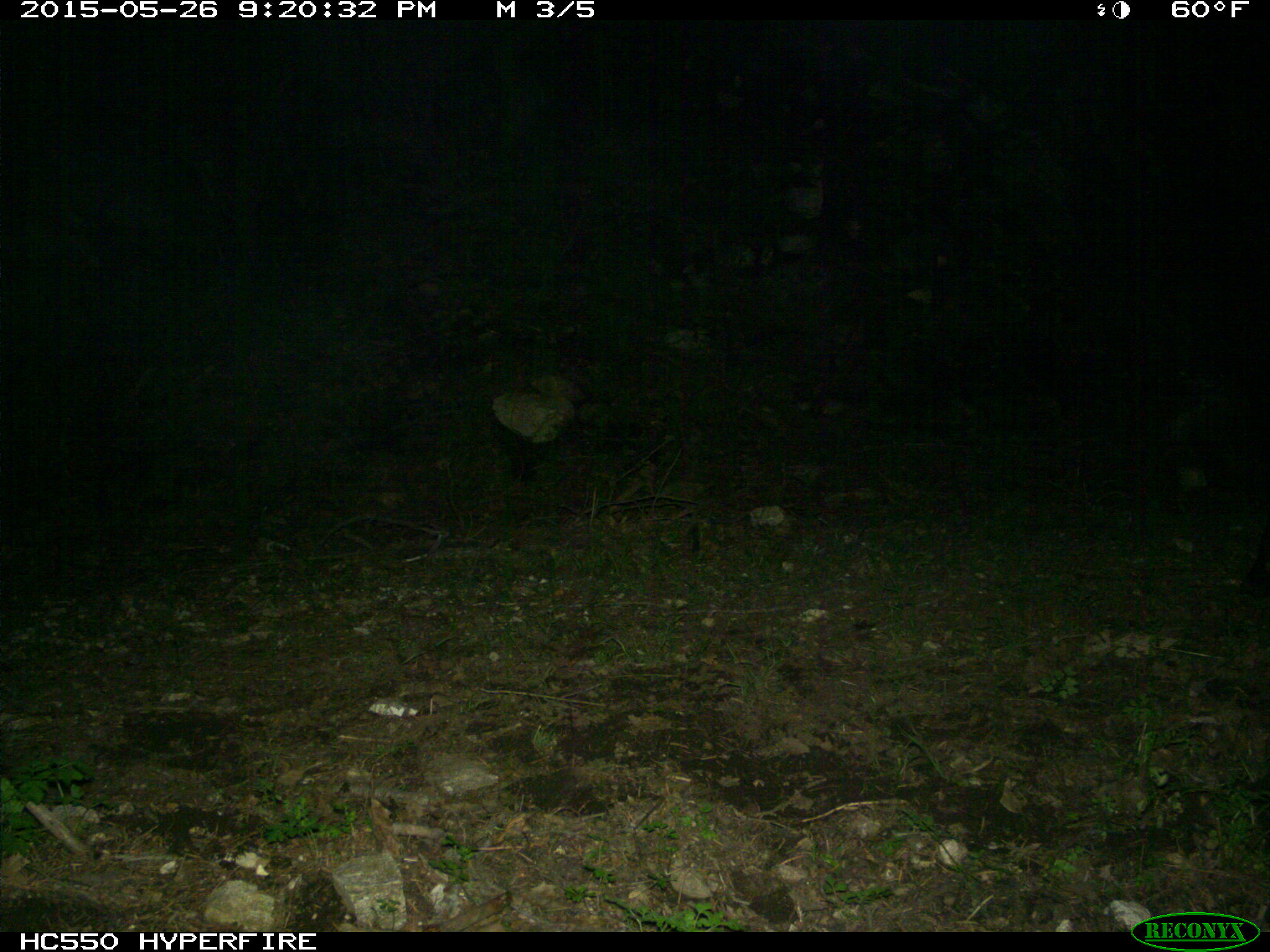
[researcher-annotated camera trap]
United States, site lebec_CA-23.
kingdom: Animalia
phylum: Chordata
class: Mammalia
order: Artiodactyla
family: Bovidae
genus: Bos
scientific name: Bos taurus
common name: domestic cow